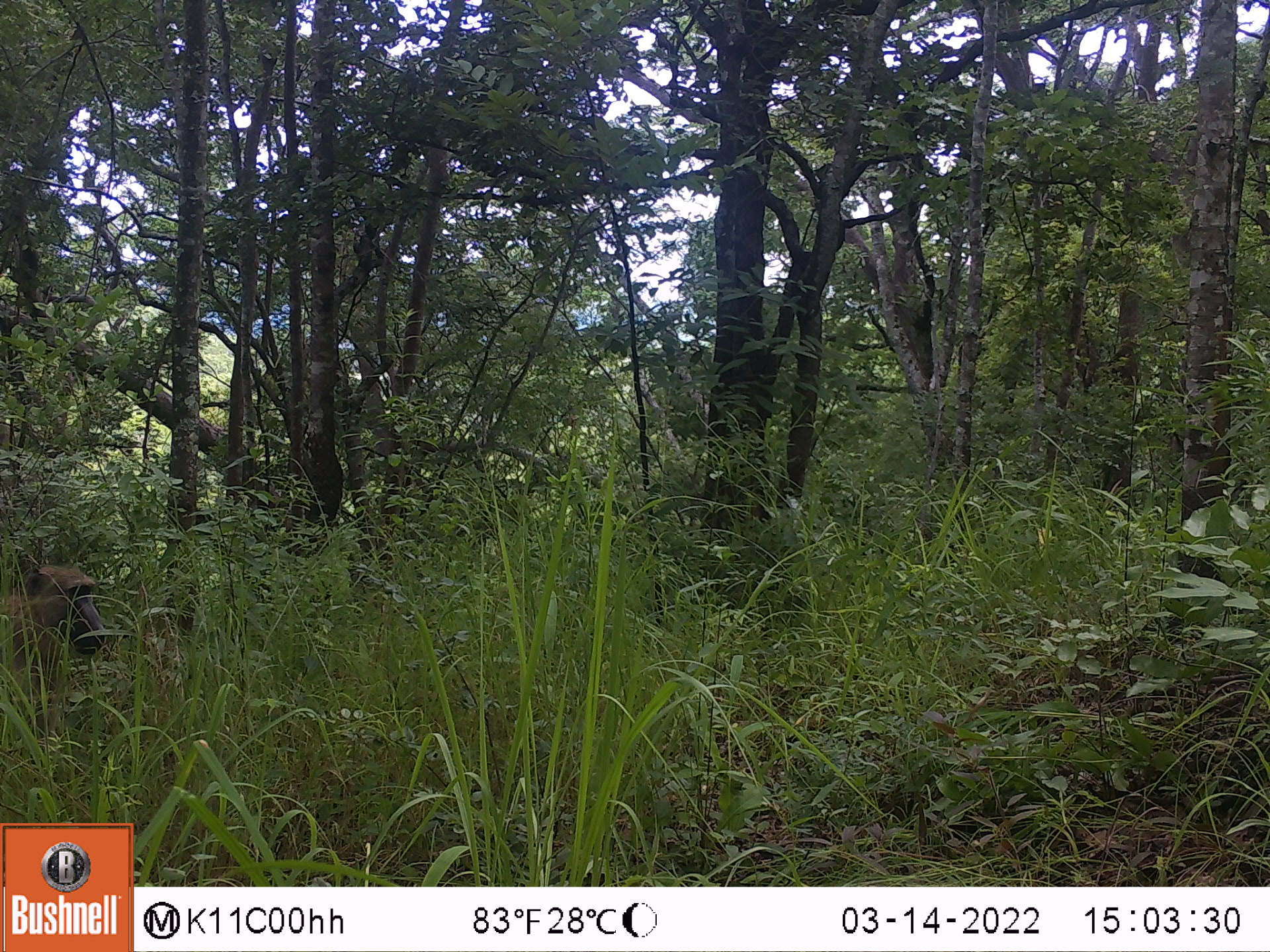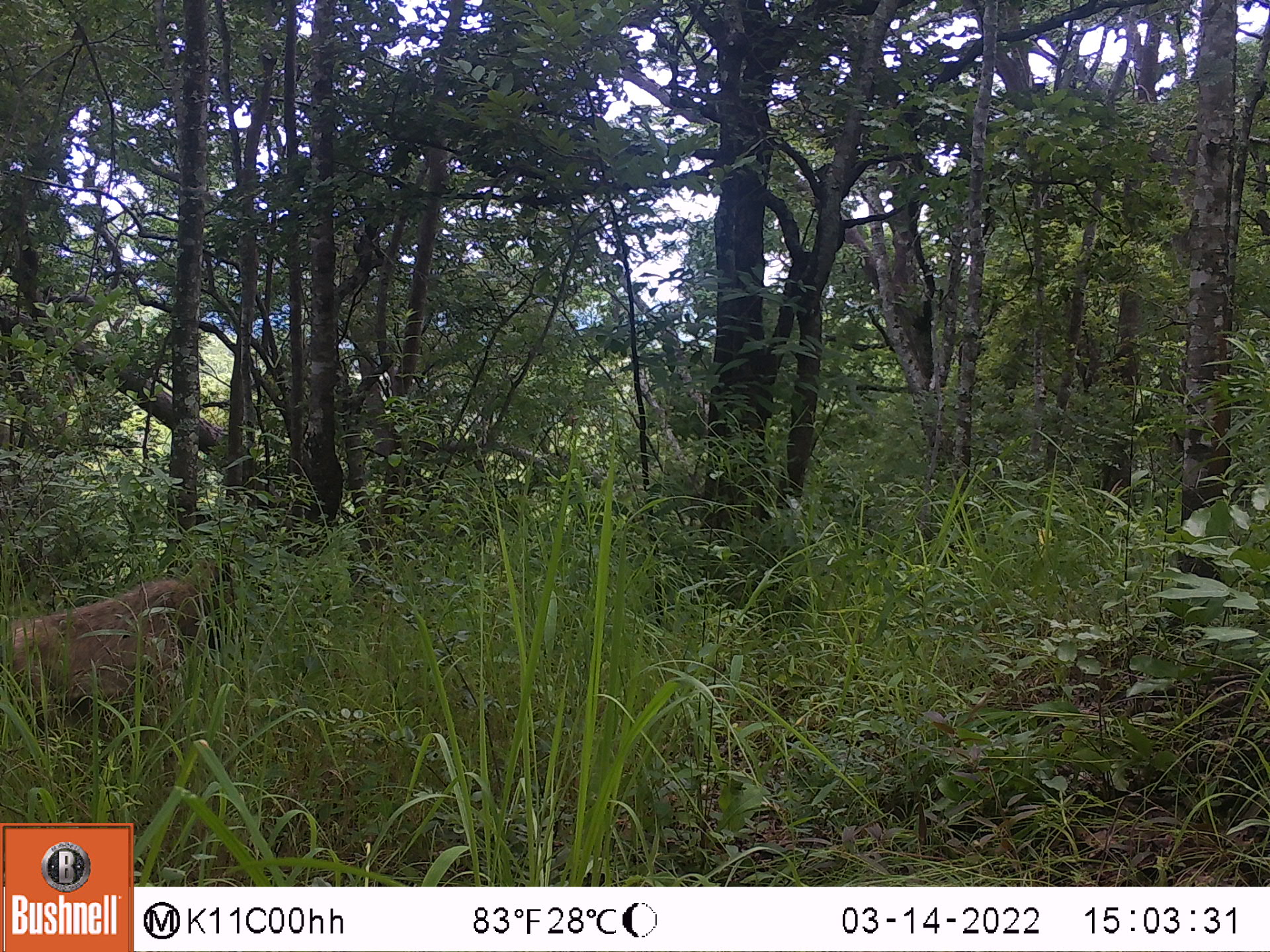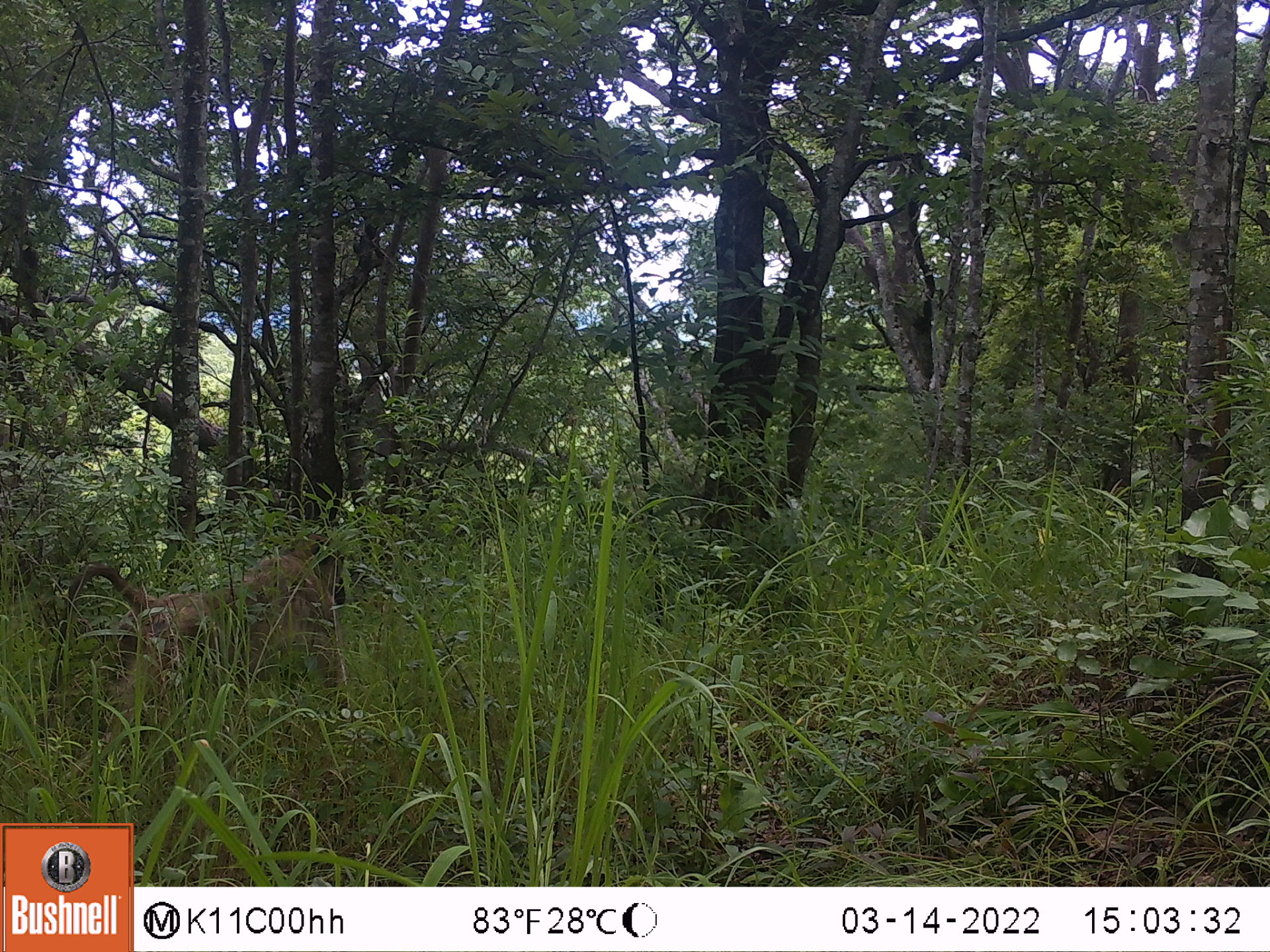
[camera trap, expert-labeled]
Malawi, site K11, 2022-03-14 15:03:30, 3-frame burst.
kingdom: Animalia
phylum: Chordata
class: Mammalia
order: Primates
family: Cercopithecidae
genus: Papio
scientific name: Papio cynocephalus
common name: yellow baboon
Yellow baboon (Papio cynocephalus), count 1.